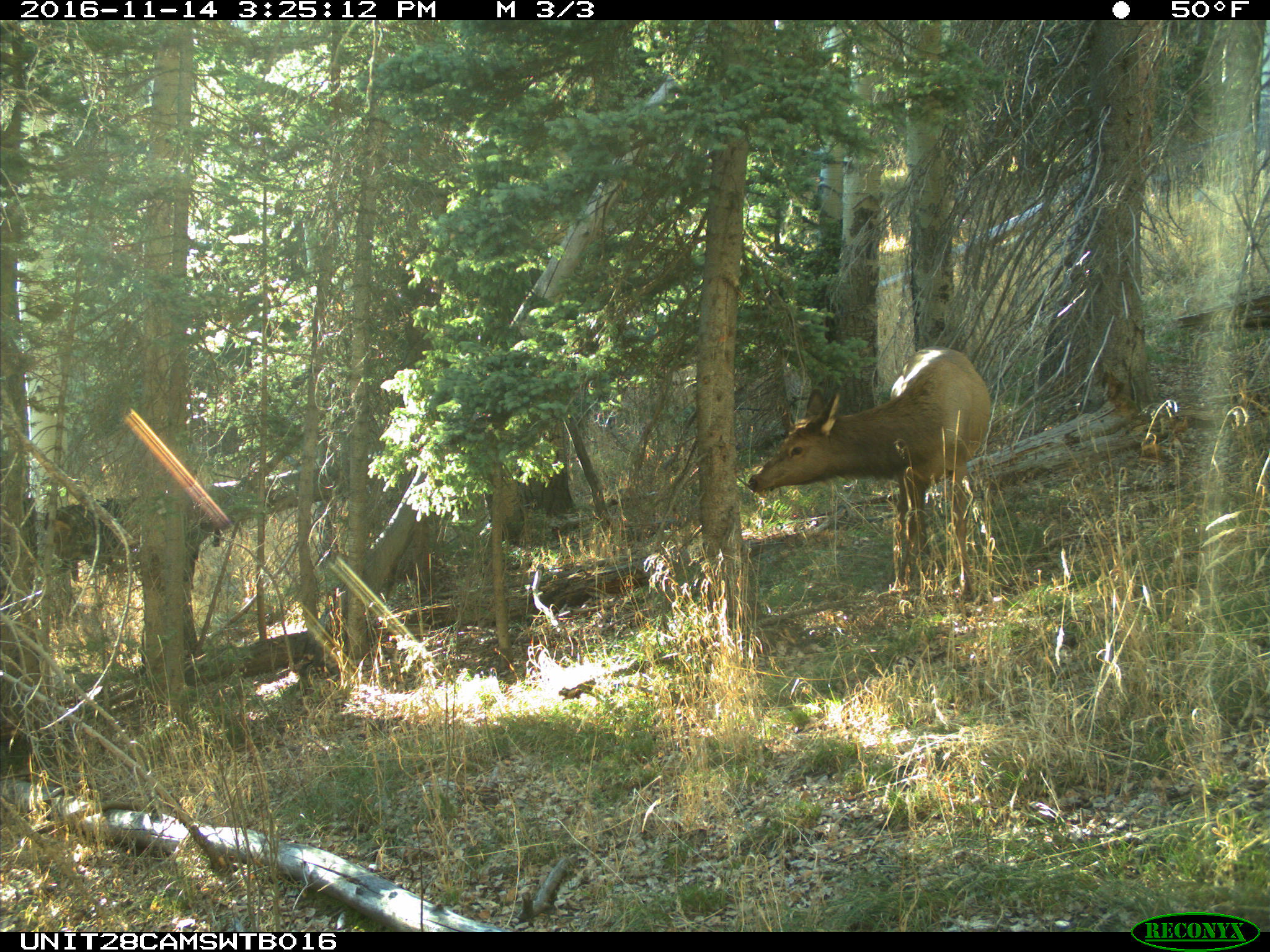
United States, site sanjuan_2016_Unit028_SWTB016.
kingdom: Animalia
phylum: Chordata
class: Mammalia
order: Artiodactyla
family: Cervidae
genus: Cervus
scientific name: Cervus elaphus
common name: red deer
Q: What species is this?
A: Cervus elaphus (red deer).